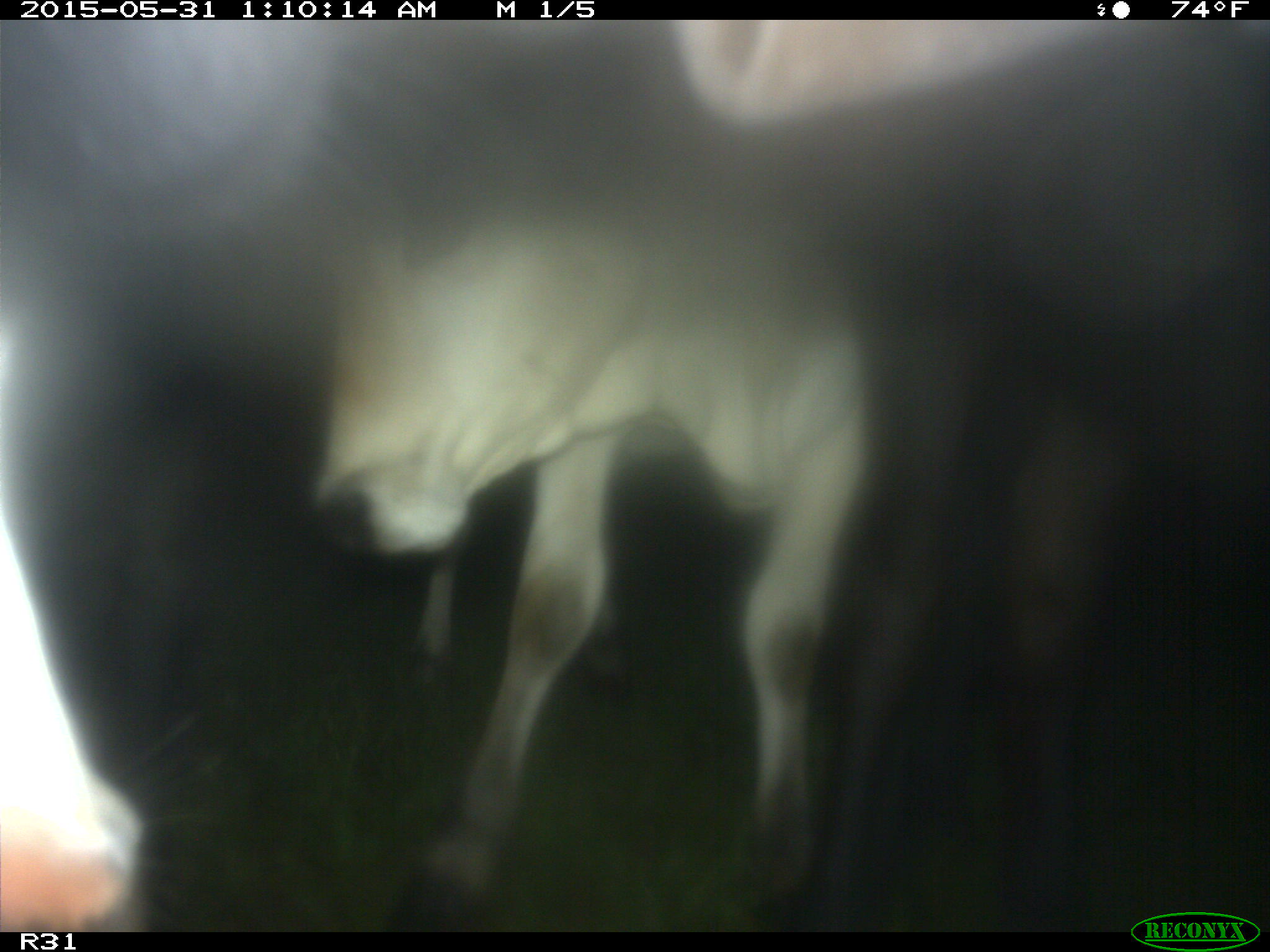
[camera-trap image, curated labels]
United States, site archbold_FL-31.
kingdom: Animalia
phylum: Chordata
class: Mammalia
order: Artiodactyla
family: Bovidae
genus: Bos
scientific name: Bos taurus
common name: domestic cow